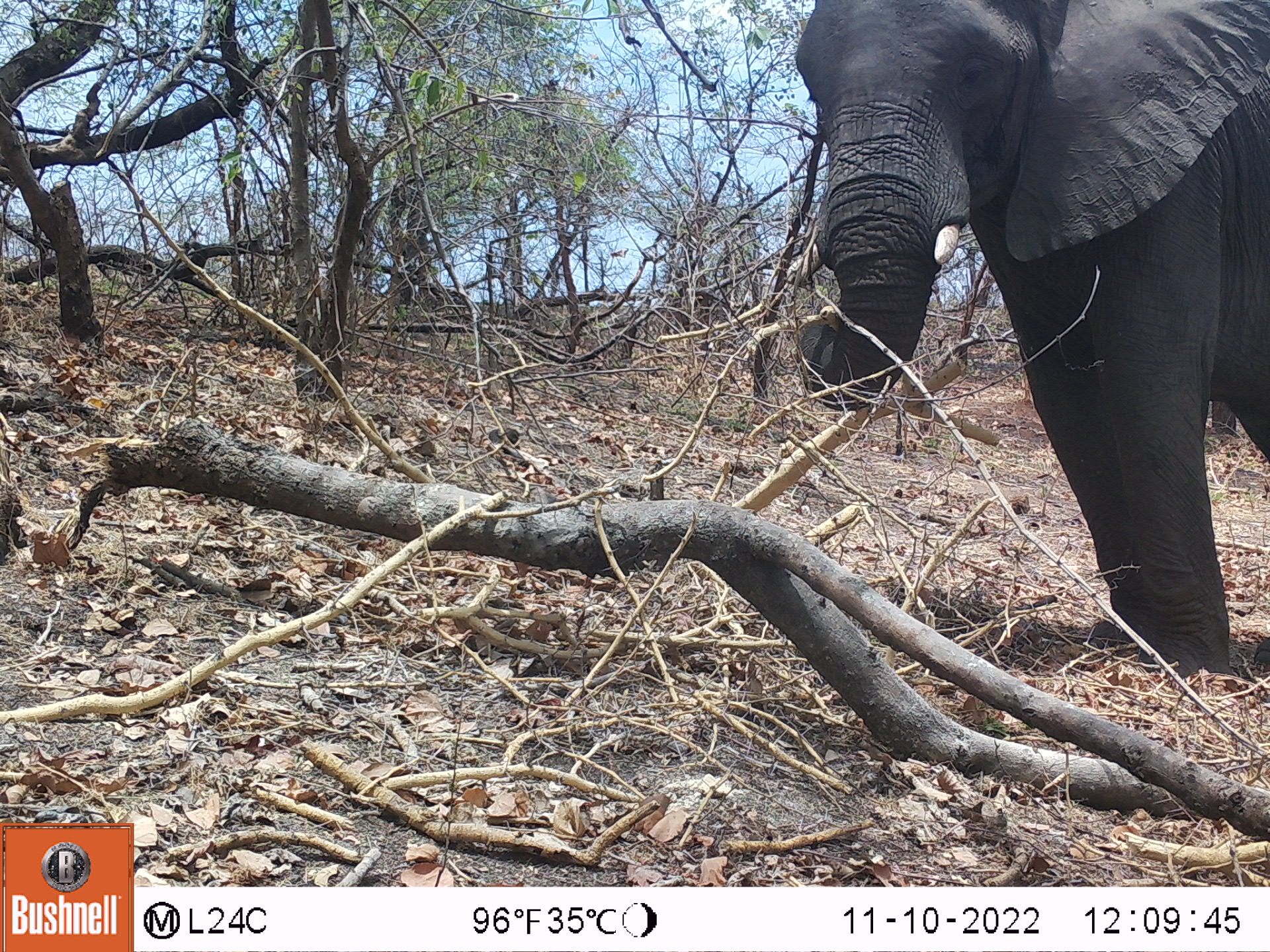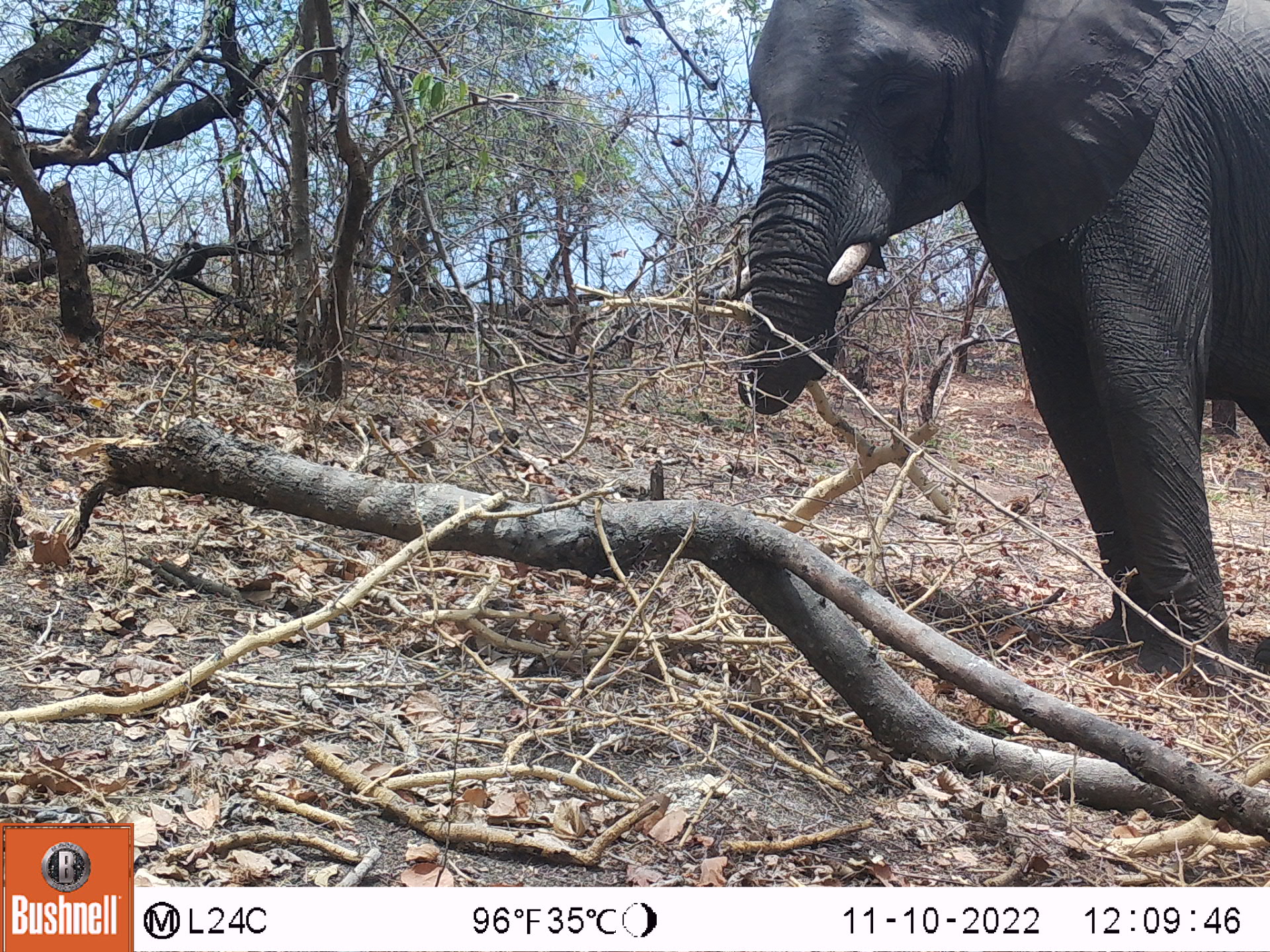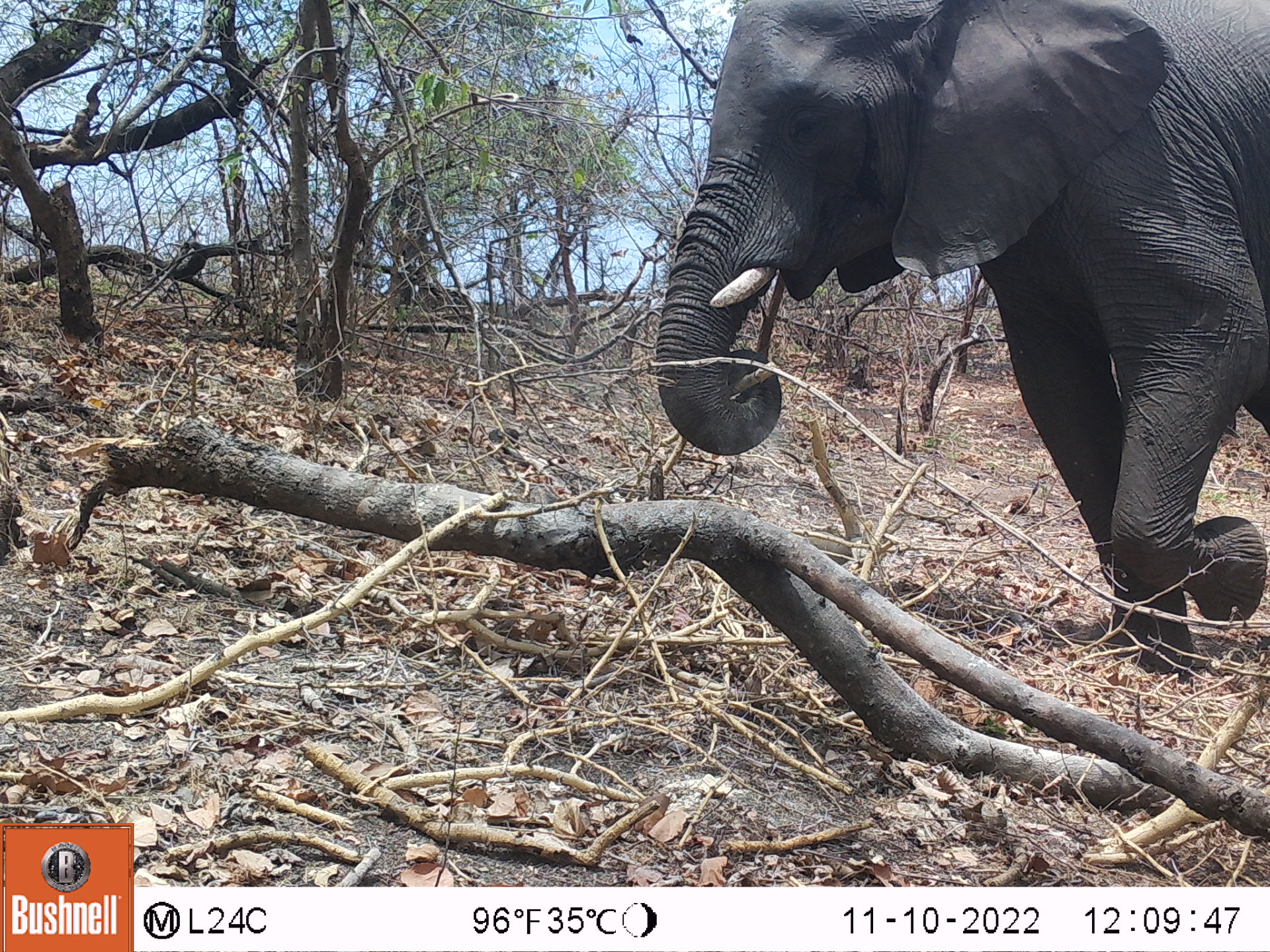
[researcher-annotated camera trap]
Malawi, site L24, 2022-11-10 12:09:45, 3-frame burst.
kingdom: Animalia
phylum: Chordata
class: Mammalia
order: Proboscidea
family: Elephantidae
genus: Loxodonta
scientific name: Loxodonta africana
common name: african savanna elephant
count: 1